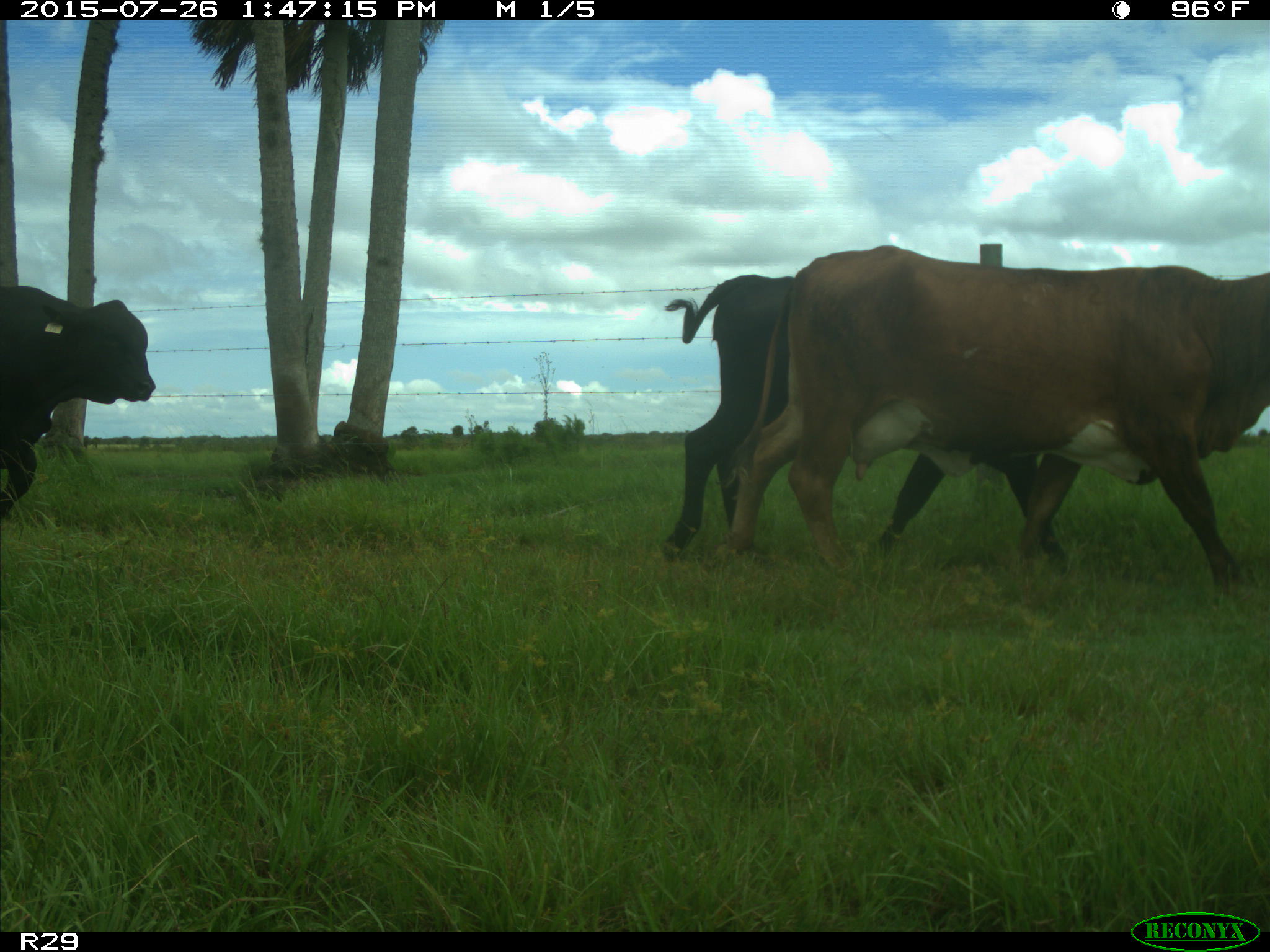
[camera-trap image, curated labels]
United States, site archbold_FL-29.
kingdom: Animalia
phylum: Chordata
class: Mammalia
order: Artiodactyla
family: Bovidae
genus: Bos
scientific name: Bos taurus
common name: domestic cow